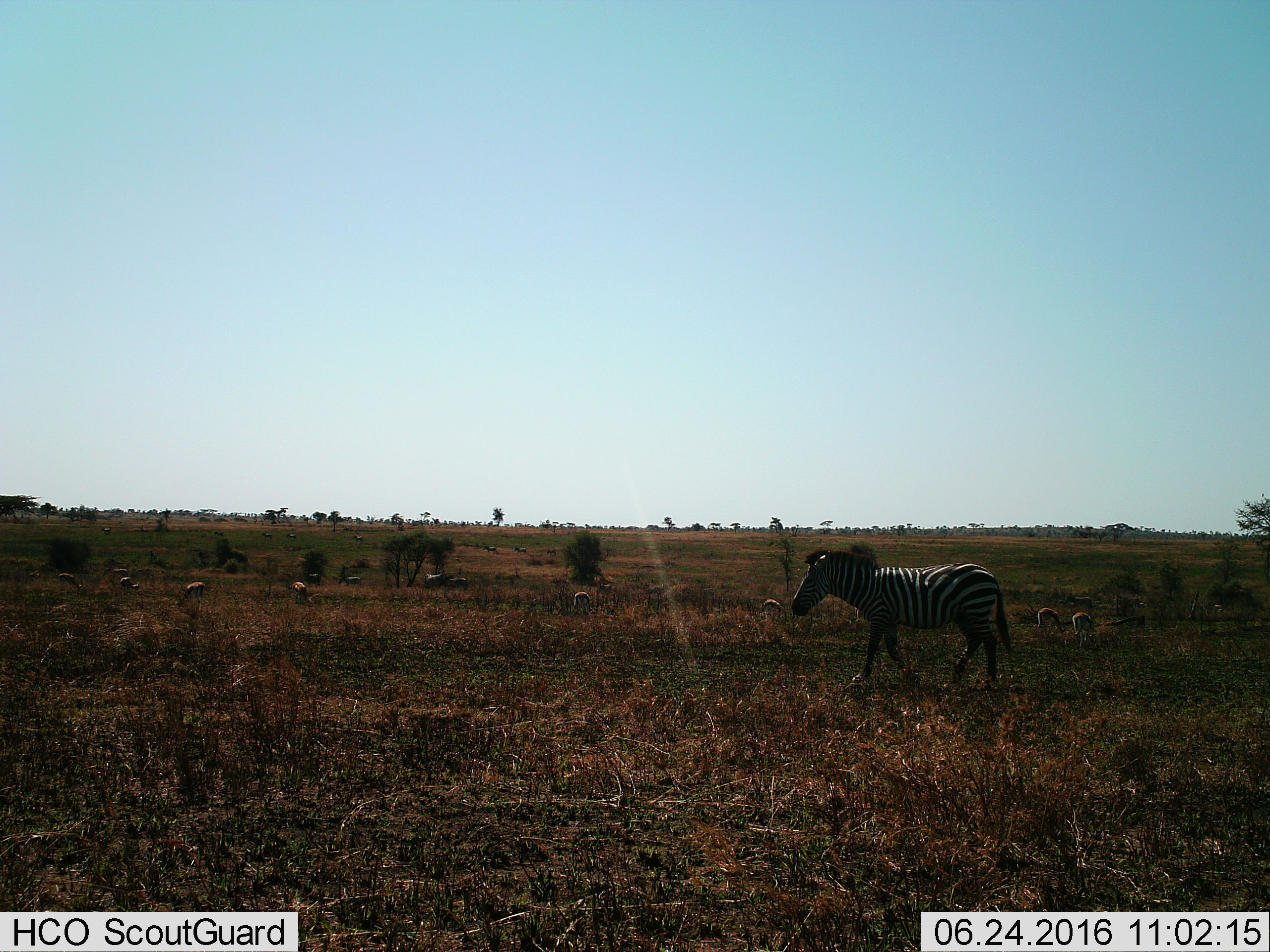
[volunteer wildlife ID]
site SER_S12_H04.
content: unidentified animal